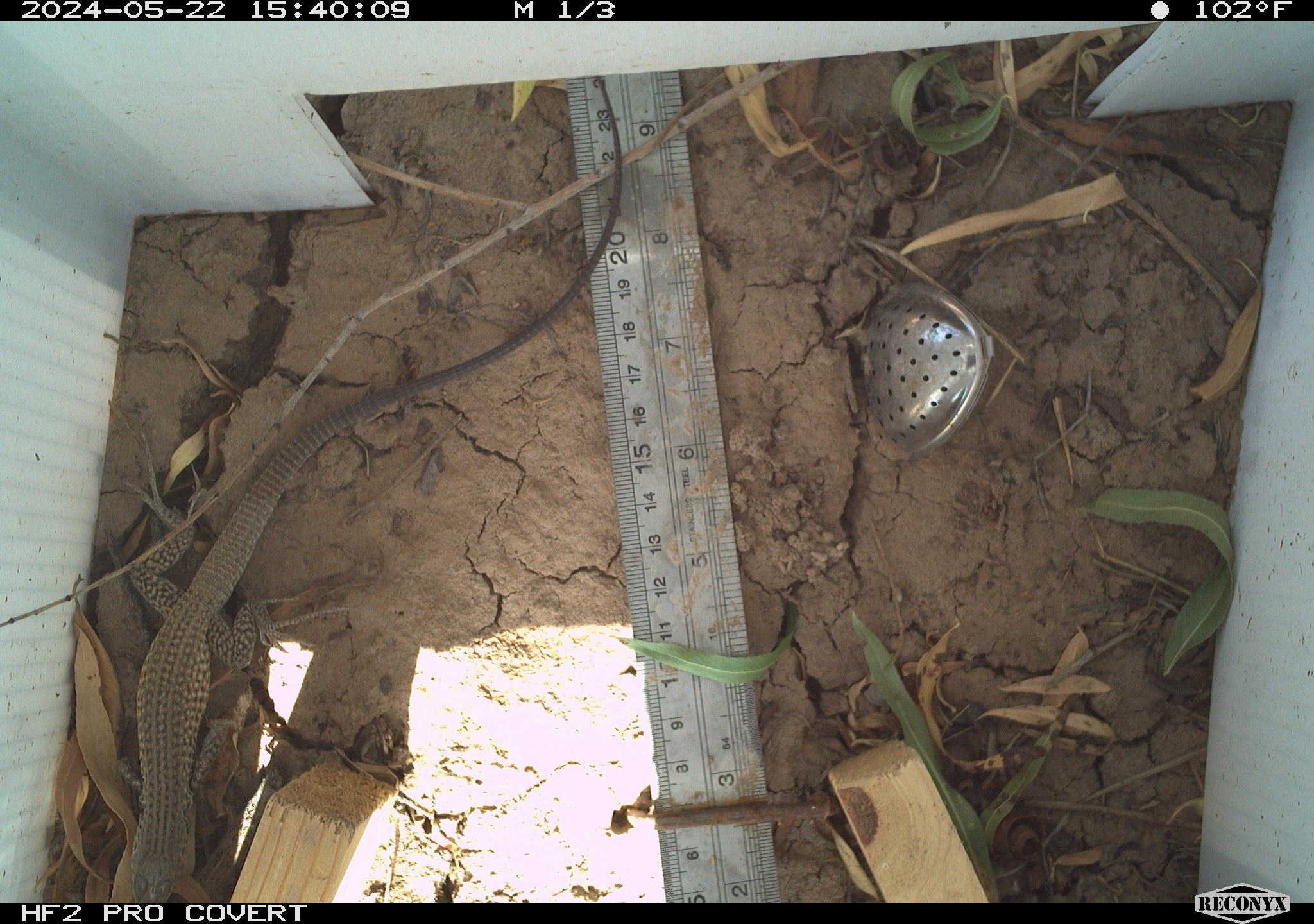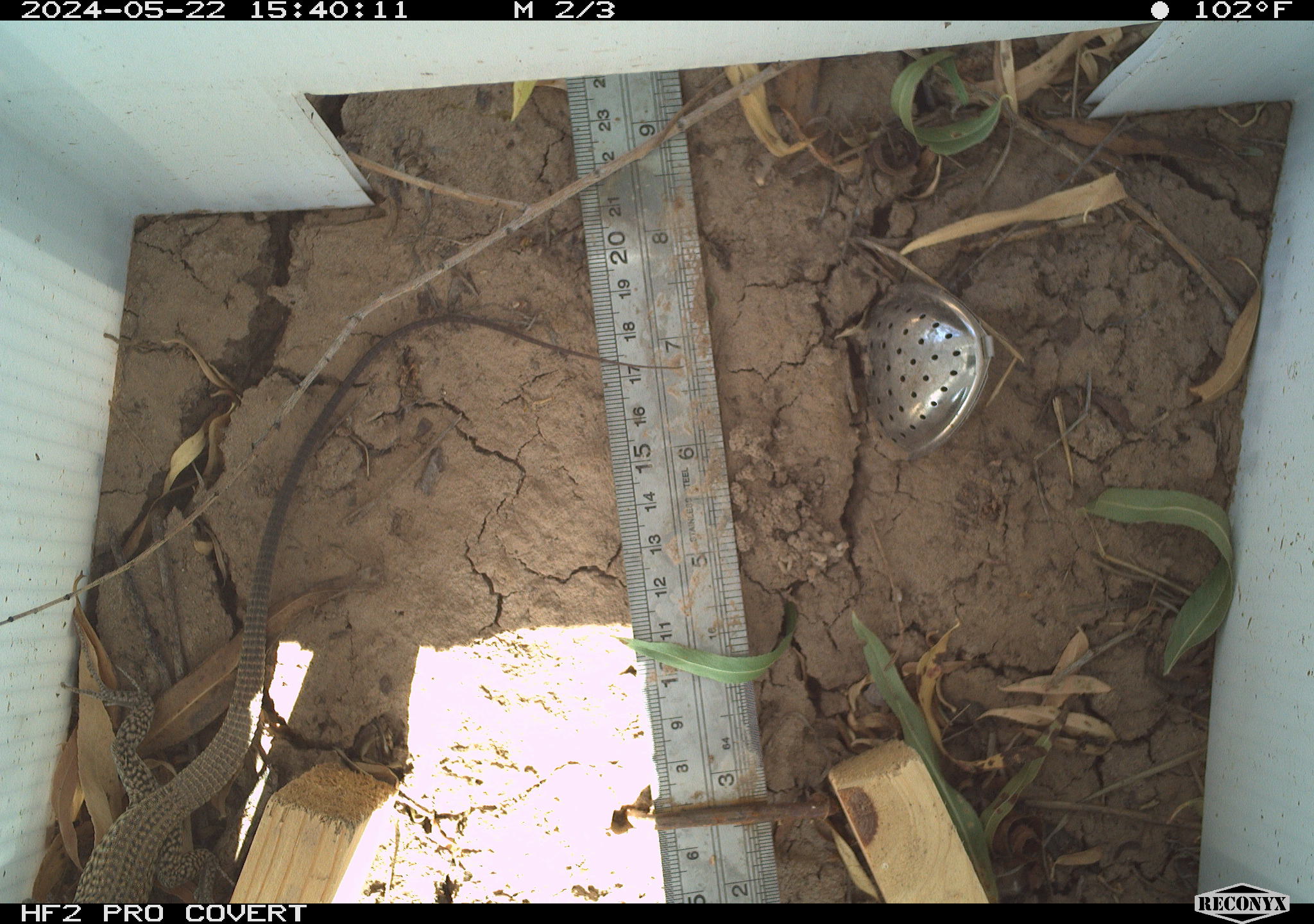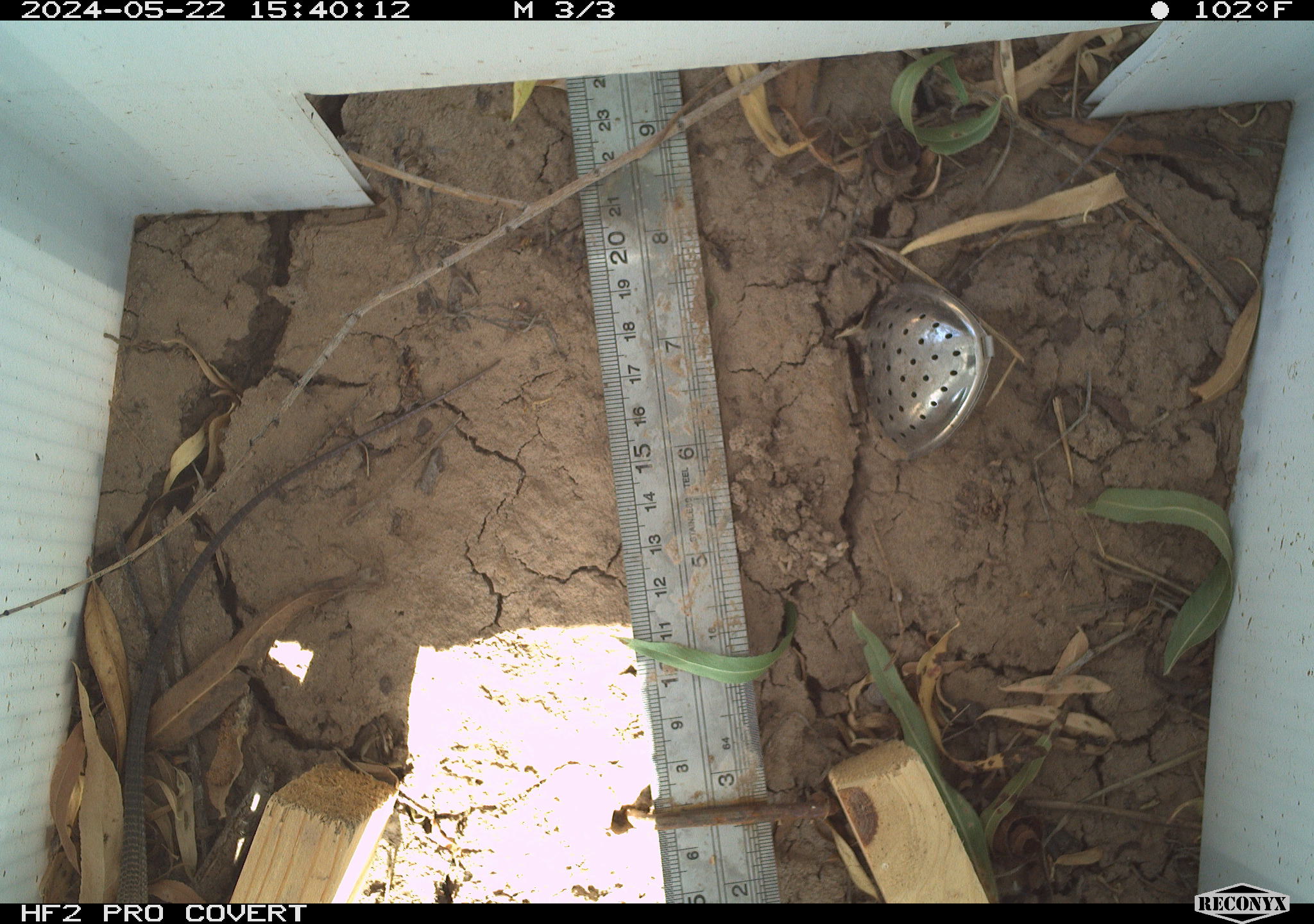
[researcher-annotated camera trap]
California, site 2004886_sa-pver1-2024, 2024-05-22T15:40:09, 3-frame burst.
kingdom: Animalia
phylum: Chordata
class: Reptilia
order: Squamata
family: Teiidae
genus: Aspidoscelis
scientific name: Aspidoscelis tigris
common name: western whiptail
Western whiptail (Aspidoscelis tigris).